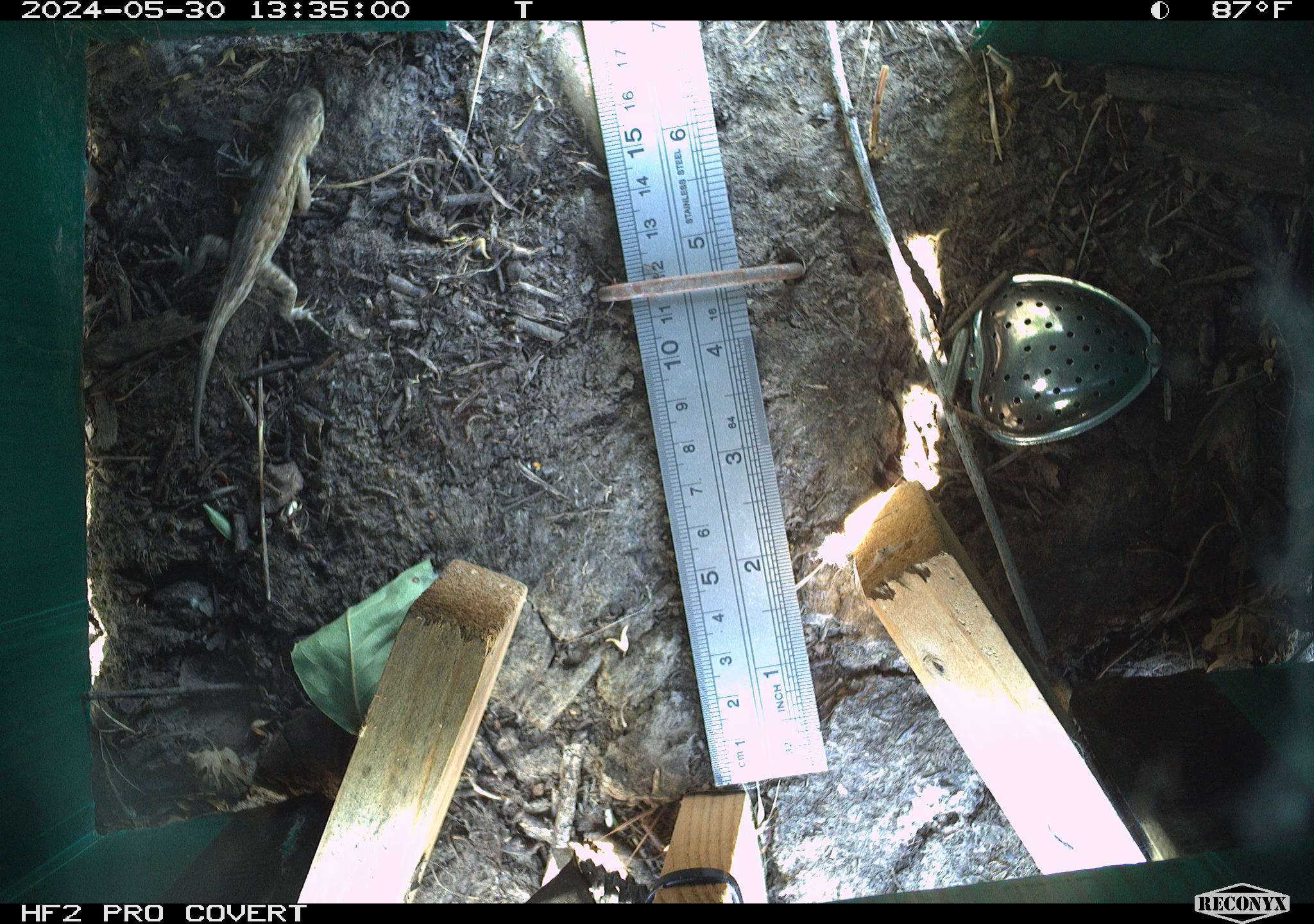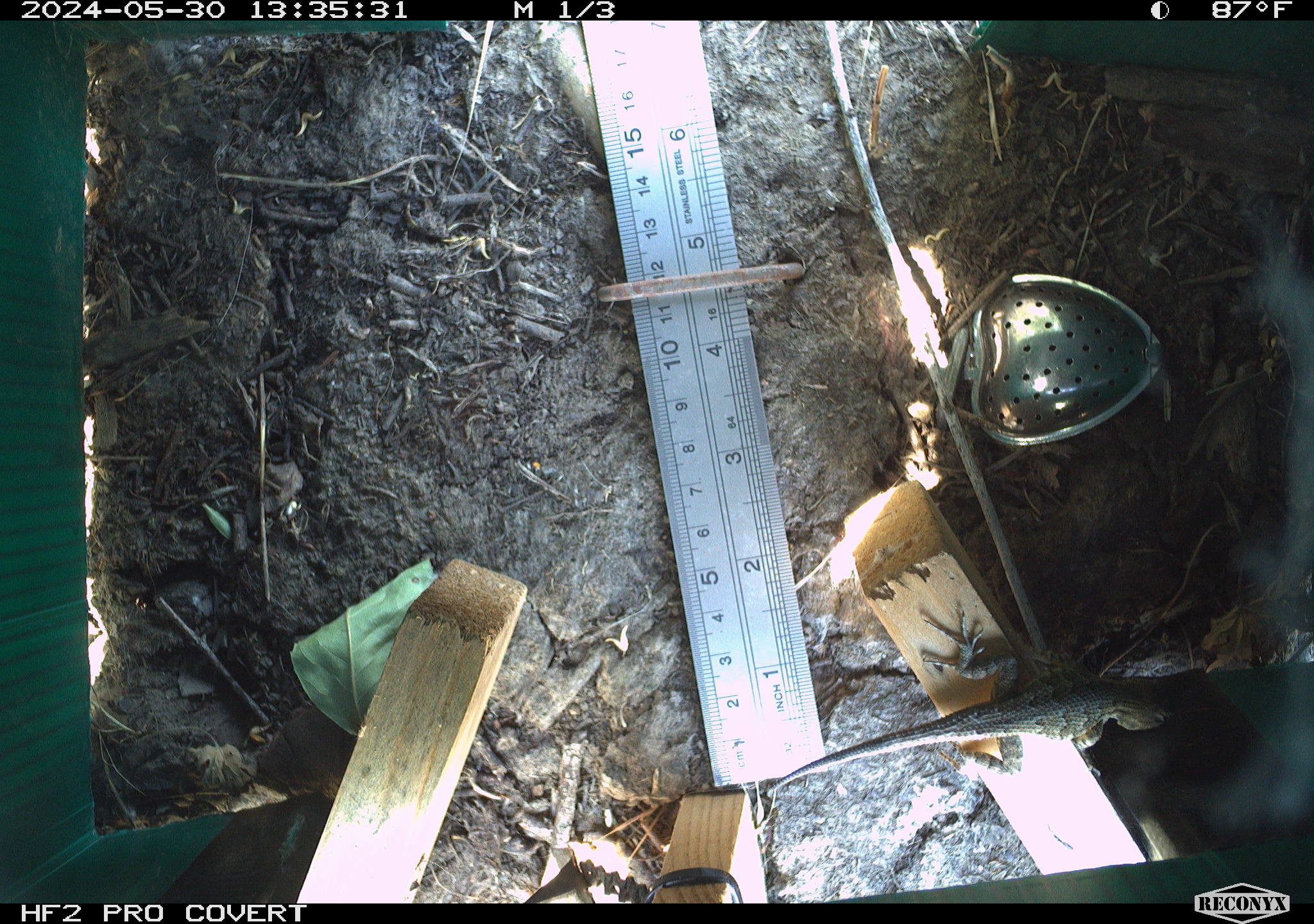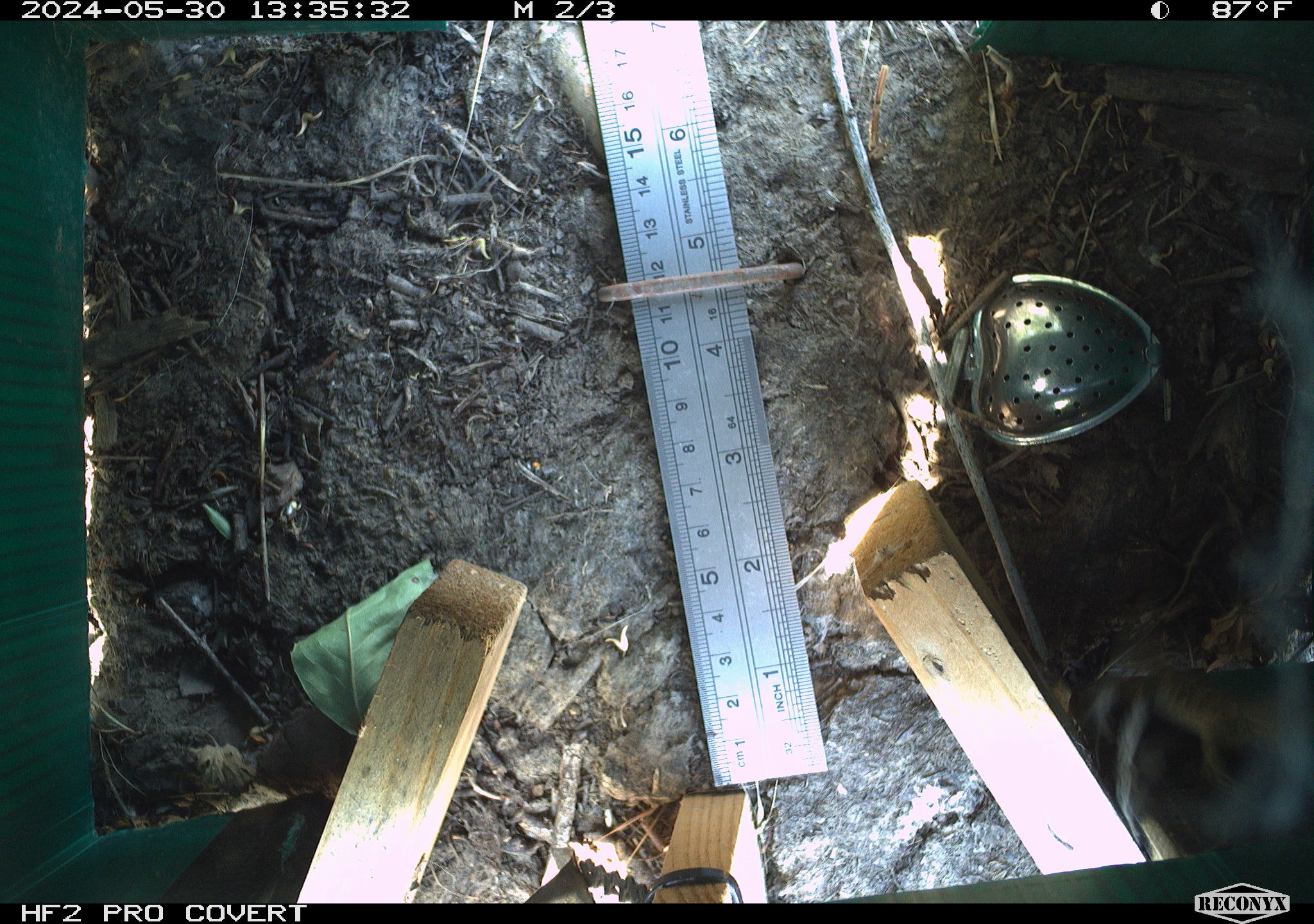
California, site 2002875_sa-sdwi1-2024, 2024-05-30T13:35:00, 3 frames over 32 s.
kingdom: Animalia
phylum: Chordata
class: Reptilia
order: Squamata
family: Phrynosomatidae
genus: Sceloporus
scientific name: Sceloporus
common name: spiny lizards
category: sceloporus species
Sceloporus species (spiny lizards) (Sceloporus).